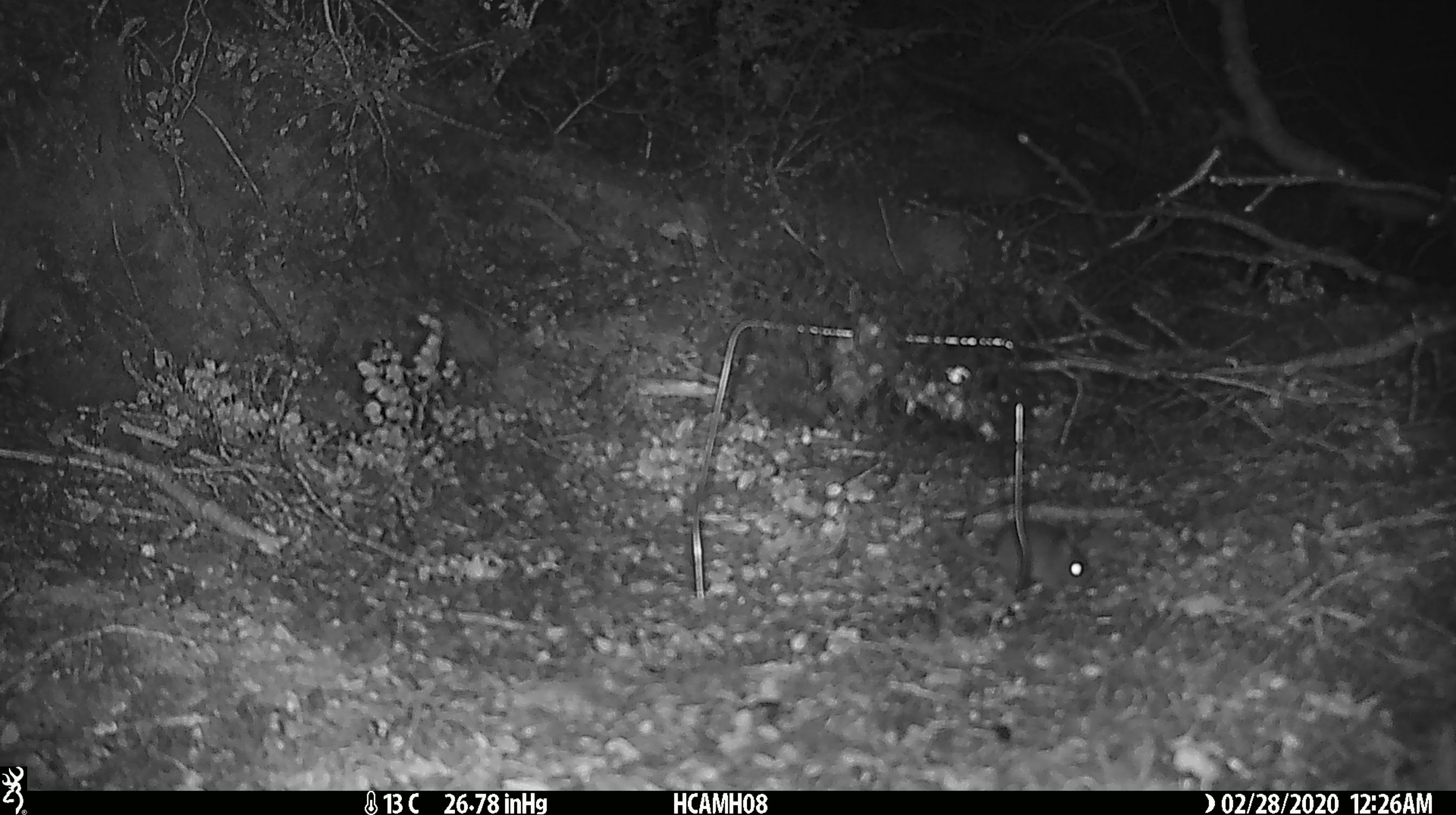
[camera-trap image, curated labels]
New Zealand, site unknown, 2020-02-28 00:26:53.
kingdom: Animalia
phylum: Chordata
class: Mammalia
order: Rodentia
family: Muridae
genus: Mus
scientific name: Mus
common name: mouse